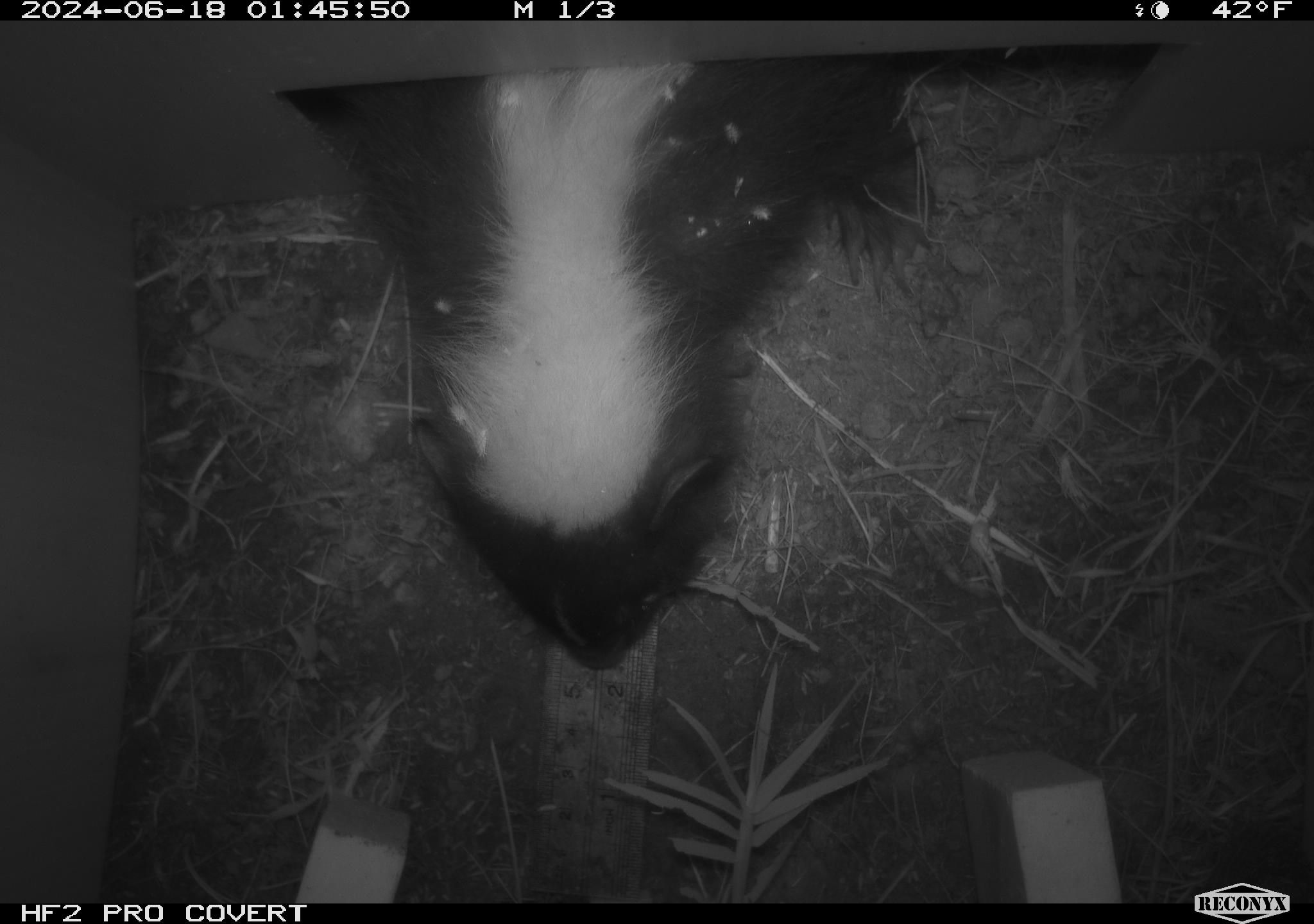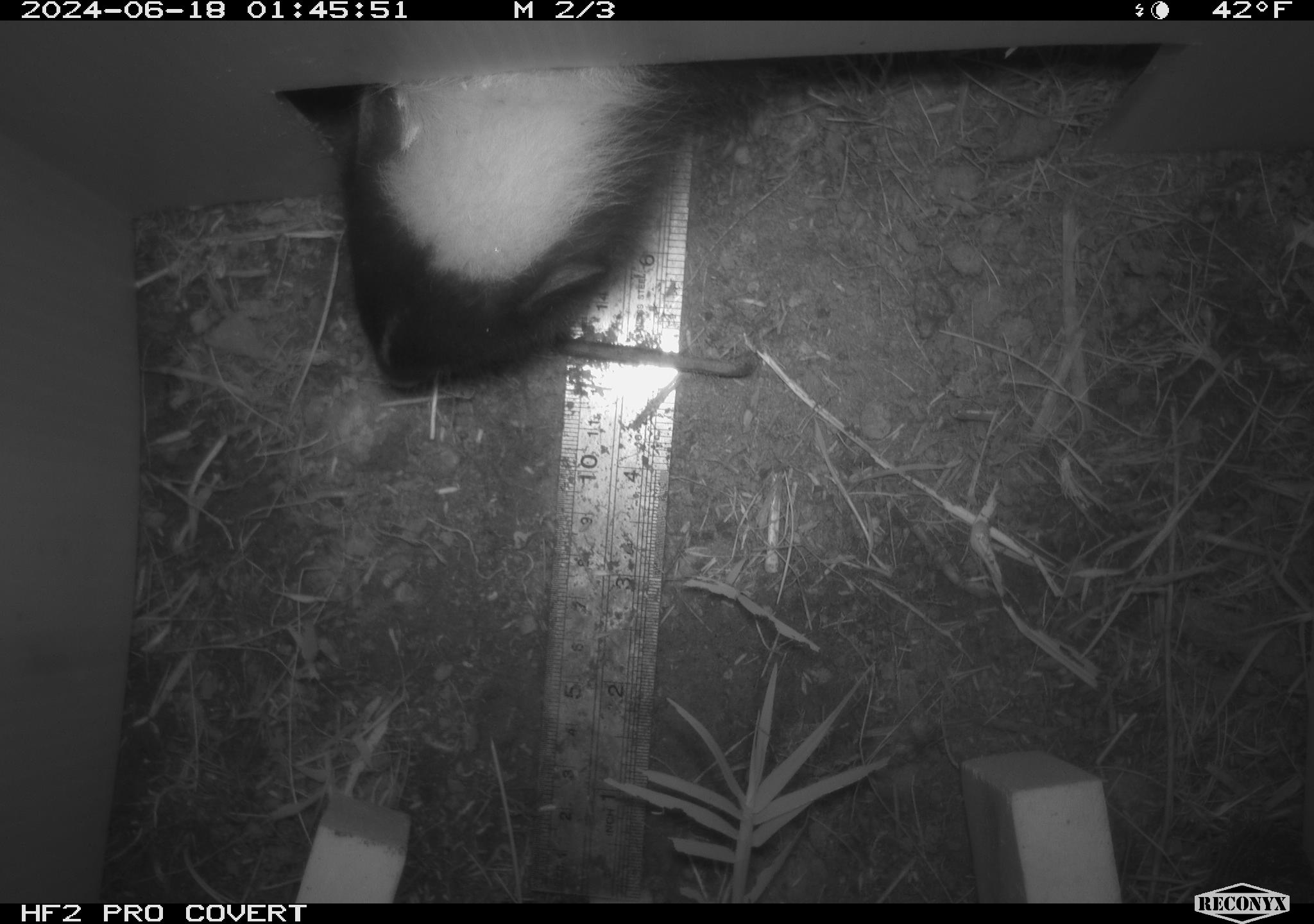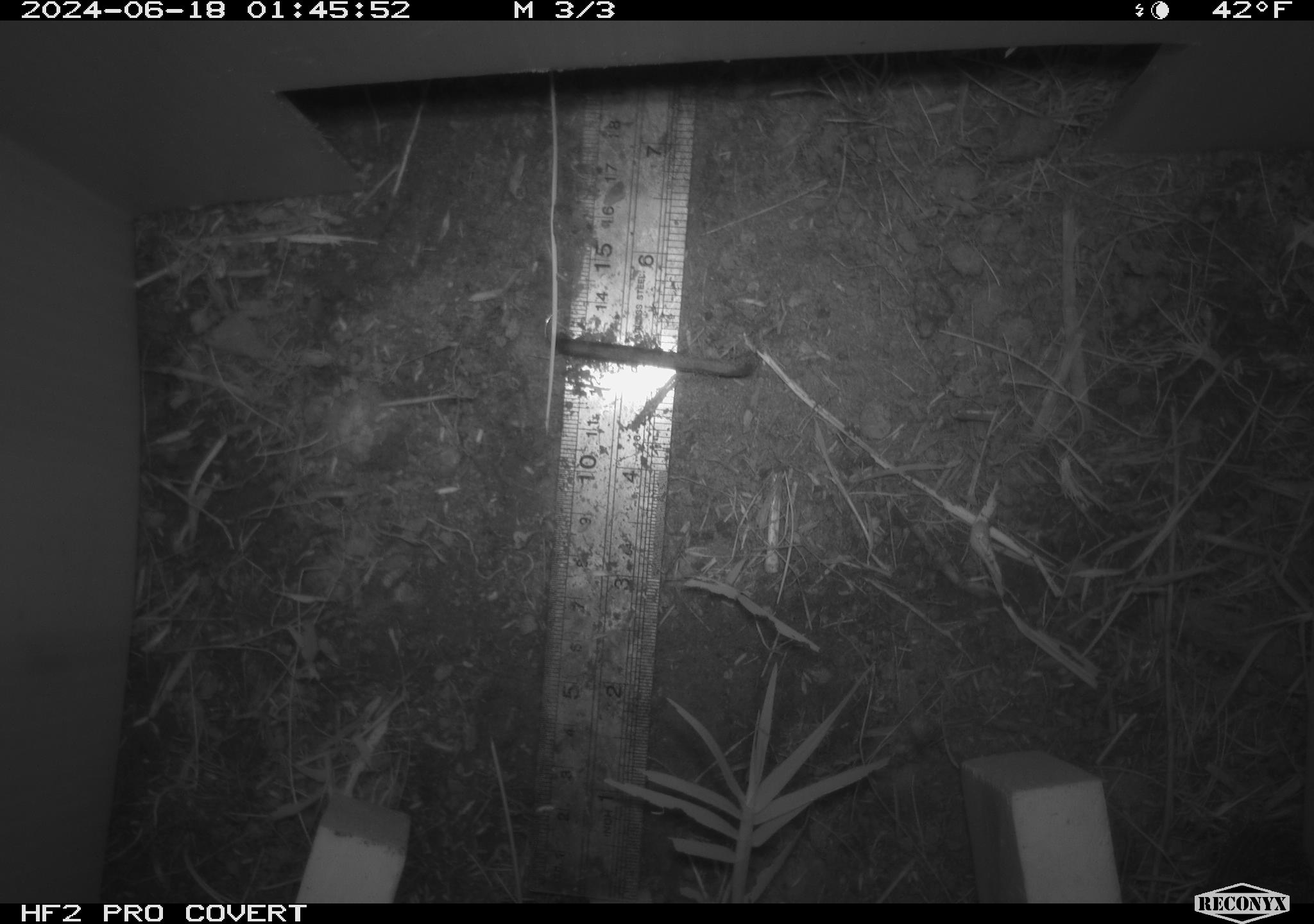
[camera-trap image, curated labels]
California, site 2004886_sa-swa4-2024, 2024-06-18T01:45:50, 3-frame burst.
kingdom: Animalia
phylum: Chordata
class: Mammalia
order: Carnivora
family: Mephitidae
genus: Mephitis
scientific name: Mephitis mephitis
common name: striped skunk